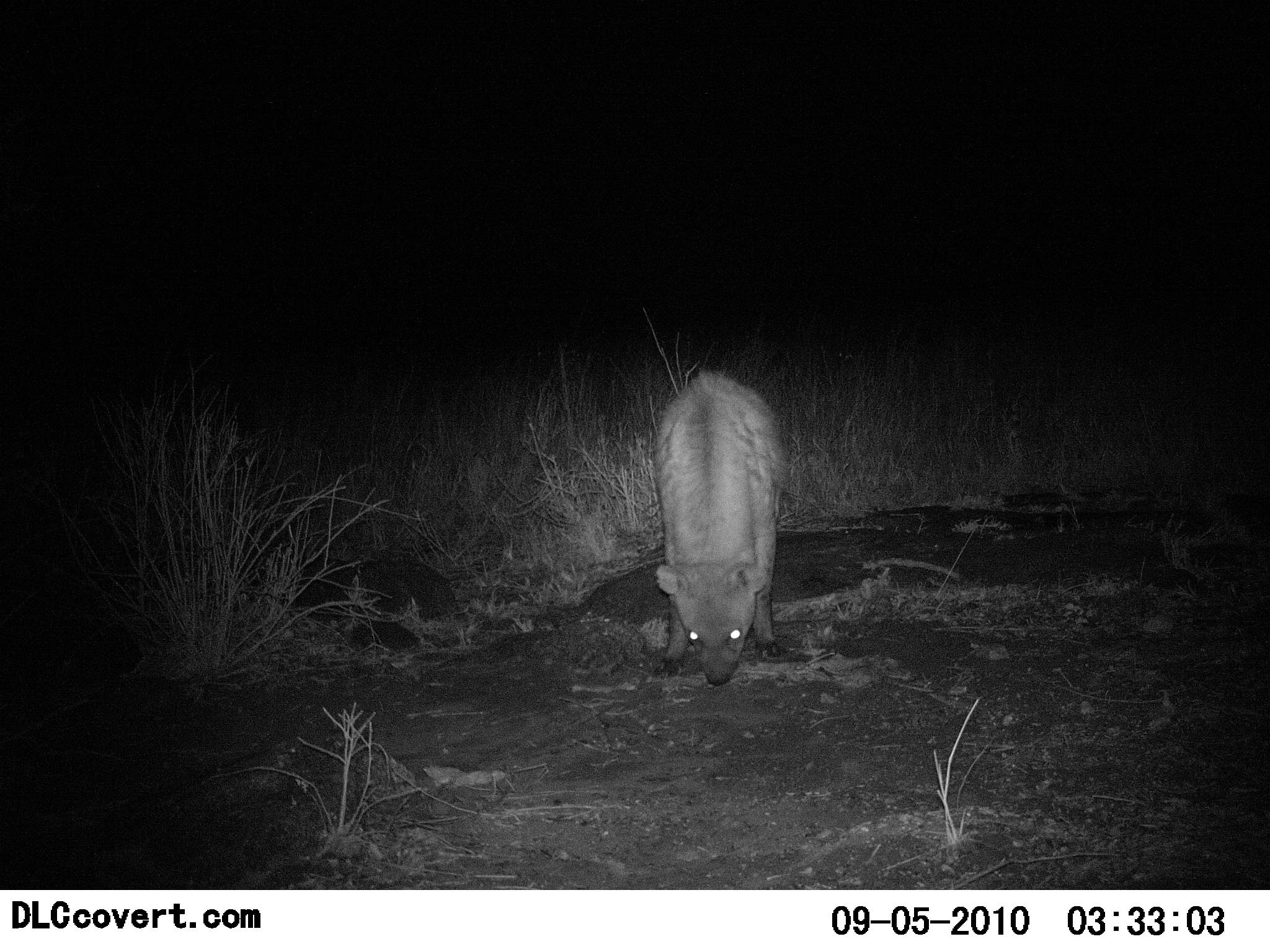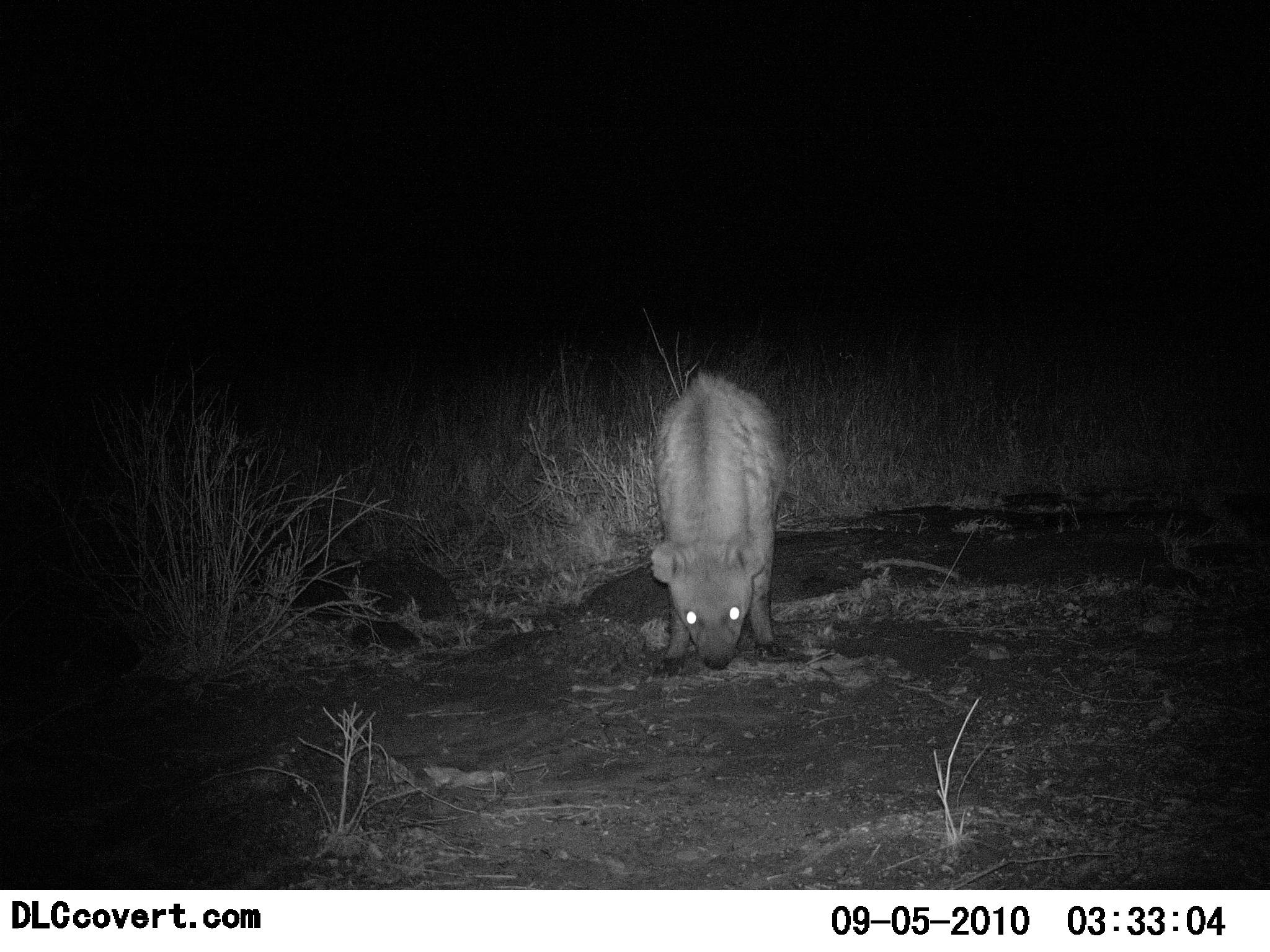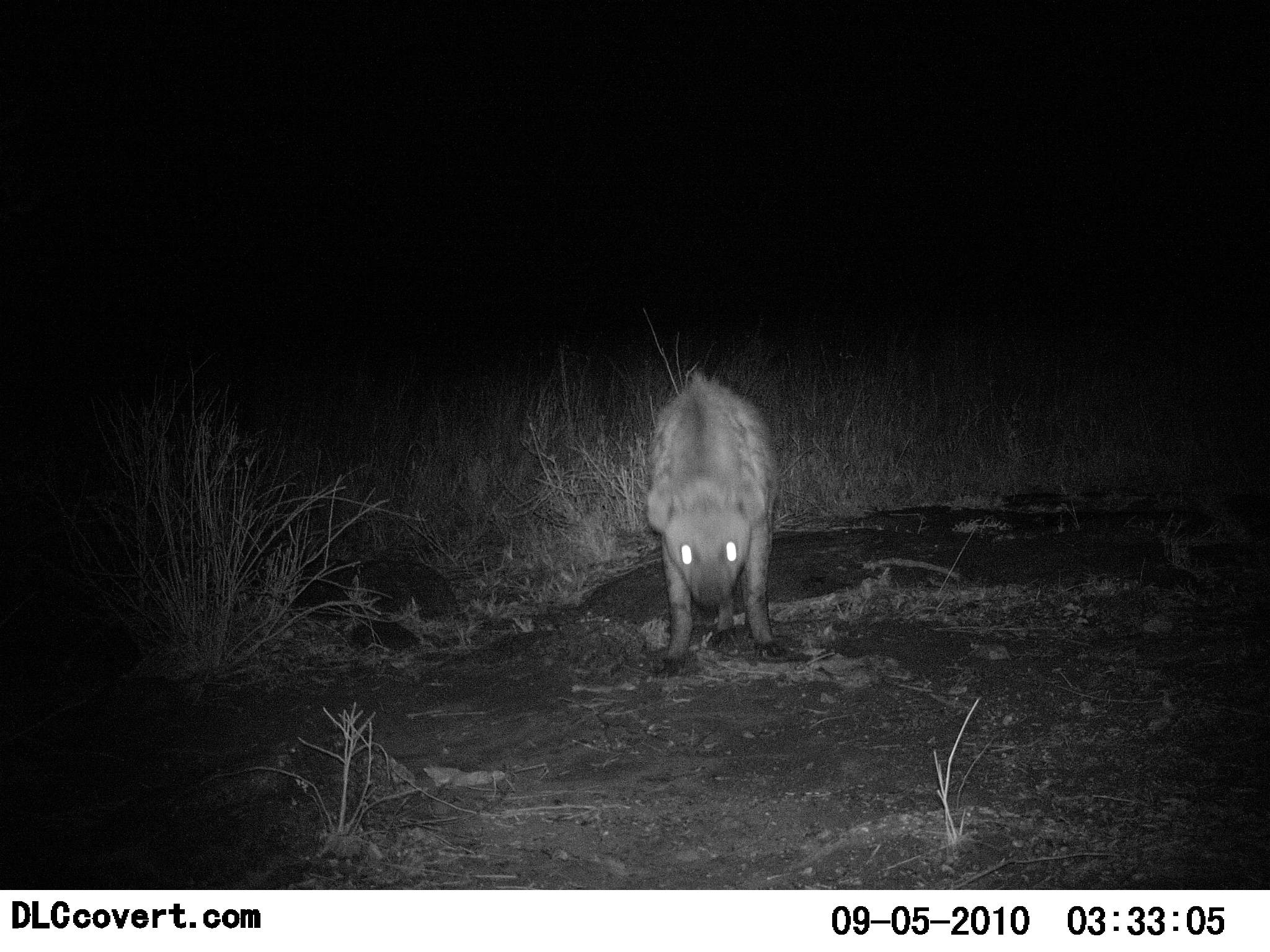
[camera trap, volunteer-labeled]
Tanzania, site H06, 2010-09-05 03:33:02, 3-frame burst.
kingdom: Animalia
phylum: Chordata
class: Mammalia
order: Carnivora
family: Hyaenidae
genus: Crocuta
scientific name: Crocuta crocuta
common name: spotted hyena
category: hyenaspotted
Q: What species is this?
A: Hyenaspotted (spotted hyena) (Crocuta crocuta).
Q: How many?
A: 1.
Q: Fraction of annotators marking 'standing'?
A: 85%.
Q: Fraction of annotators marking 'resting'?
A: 0%.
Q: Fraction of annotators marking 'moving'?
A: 8%.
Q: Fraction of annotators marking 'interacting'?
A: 8%.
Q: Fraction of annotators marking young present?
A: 0%.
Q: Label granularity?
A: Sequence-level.